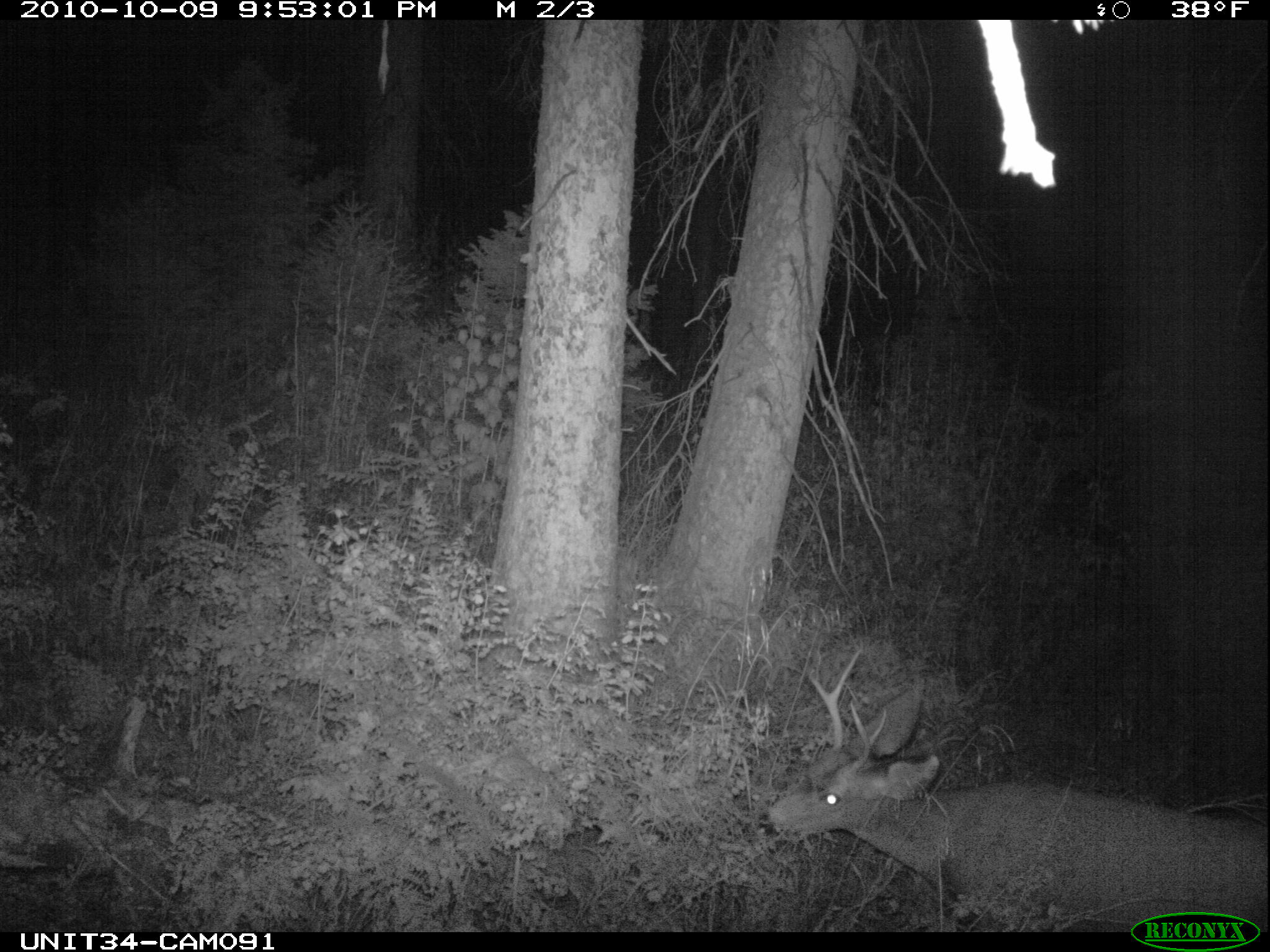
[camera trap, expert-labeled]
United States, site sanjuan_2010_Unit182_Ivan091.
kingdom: Animalia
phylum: Chordata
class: Mammalia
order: Artiodactyla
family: Cervidae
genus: Odocoileus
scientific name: Odocoileus hemionus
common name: mule deer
Odocoileus hemionus (mule deer).